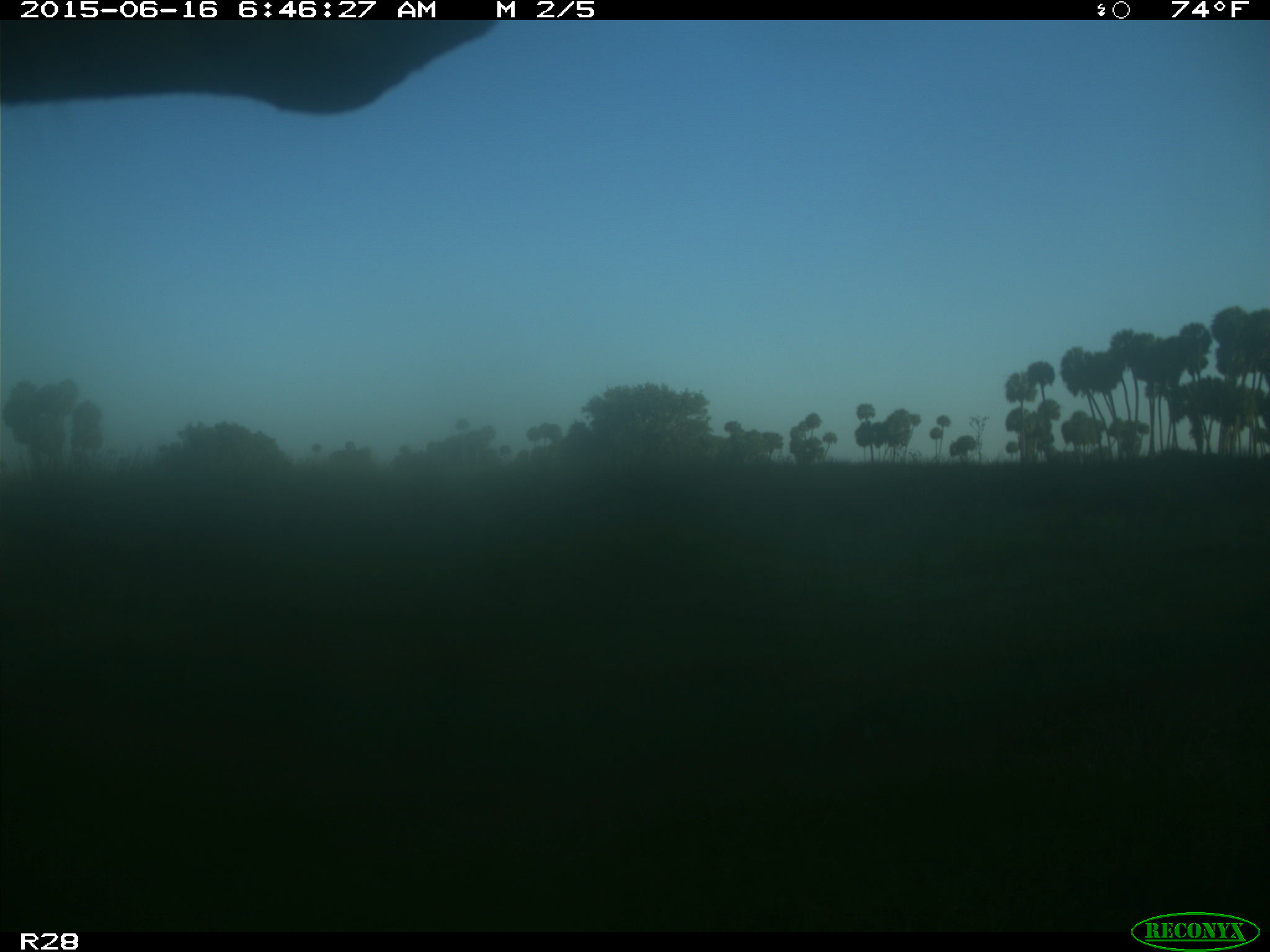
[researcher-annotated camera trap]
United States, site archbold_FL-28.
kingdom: Animalia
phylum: Chordata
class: Mammalia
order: Artiodactyla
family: Bovidae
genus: Bos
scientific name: Bos taurus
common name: domestic cow